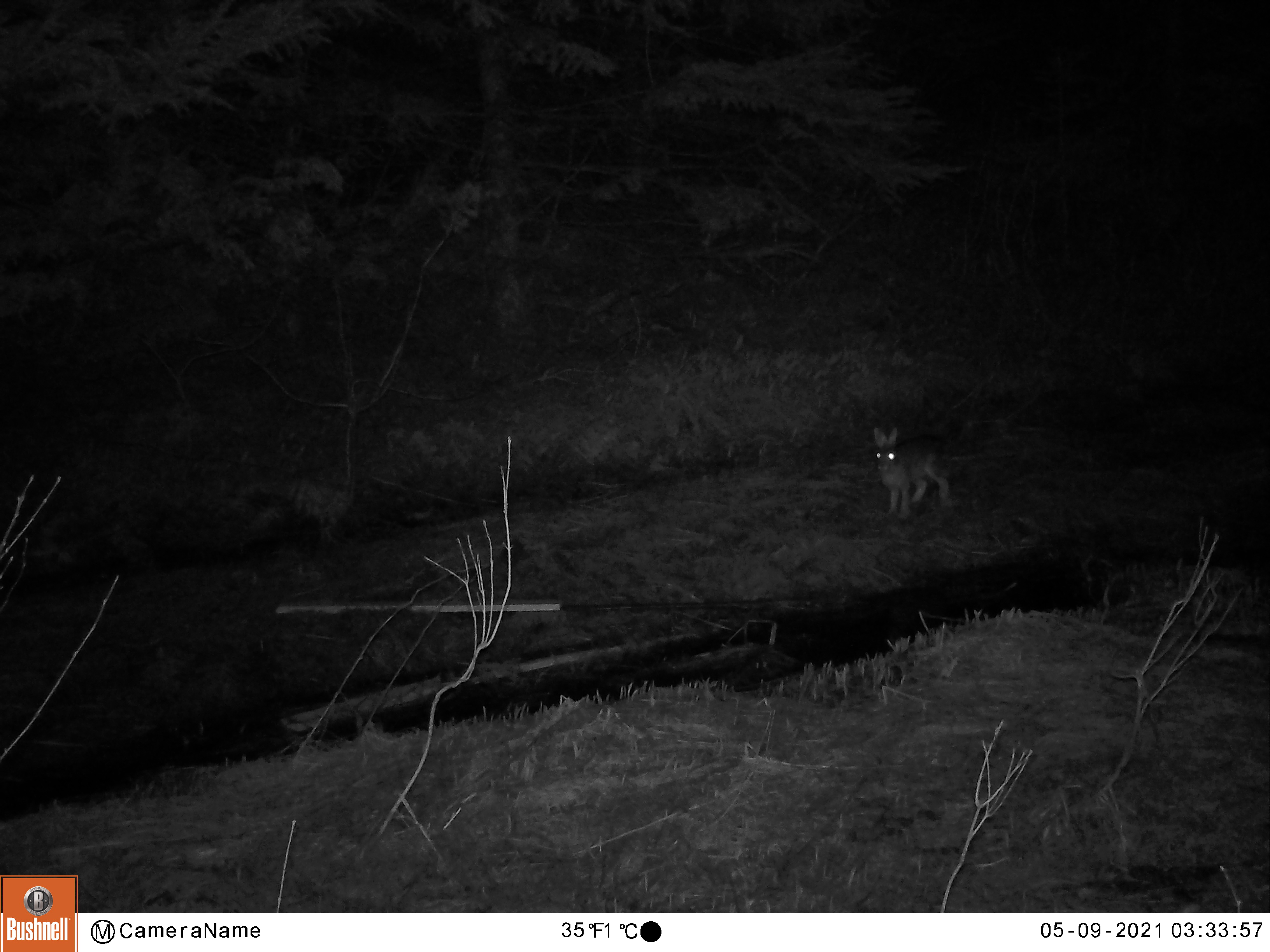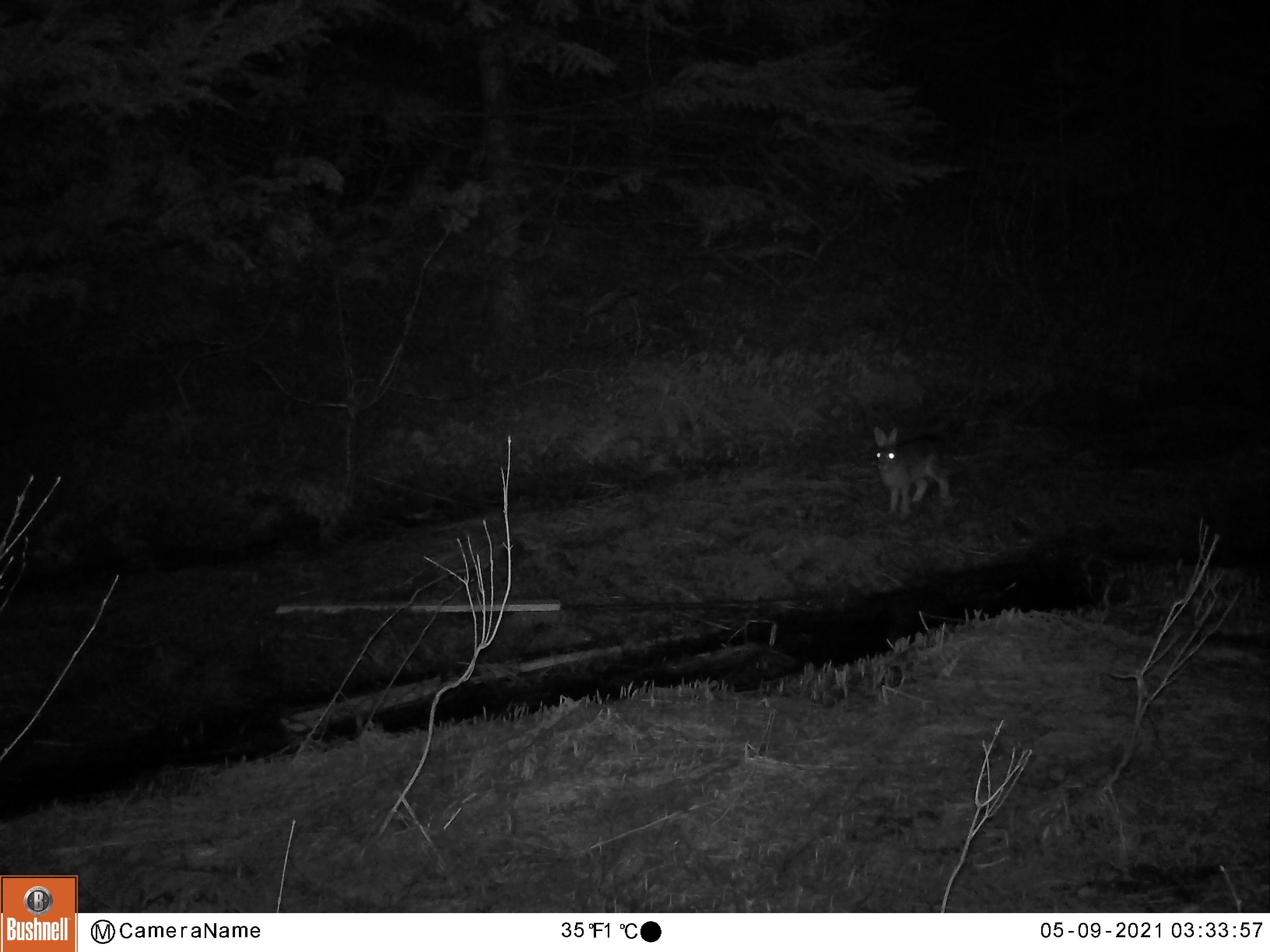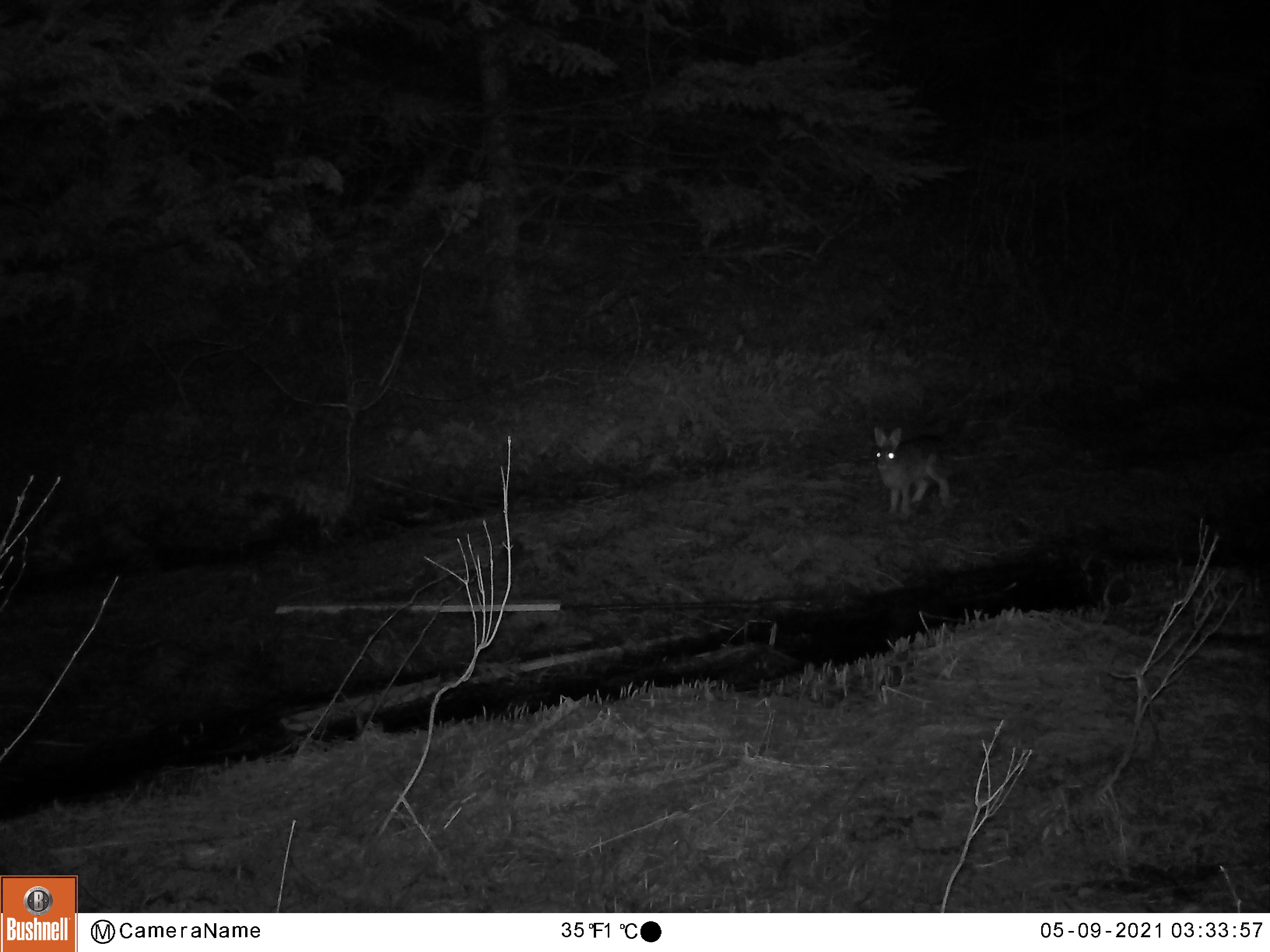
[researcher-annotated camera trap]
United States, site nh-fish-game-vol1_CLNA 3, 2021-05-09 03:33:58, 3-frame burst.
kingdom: Animalia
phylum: Chordata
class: Mammalia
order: Lagomorpha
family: Leporidae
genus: Lepus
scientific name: Lepus americanus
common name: snowshoe hare